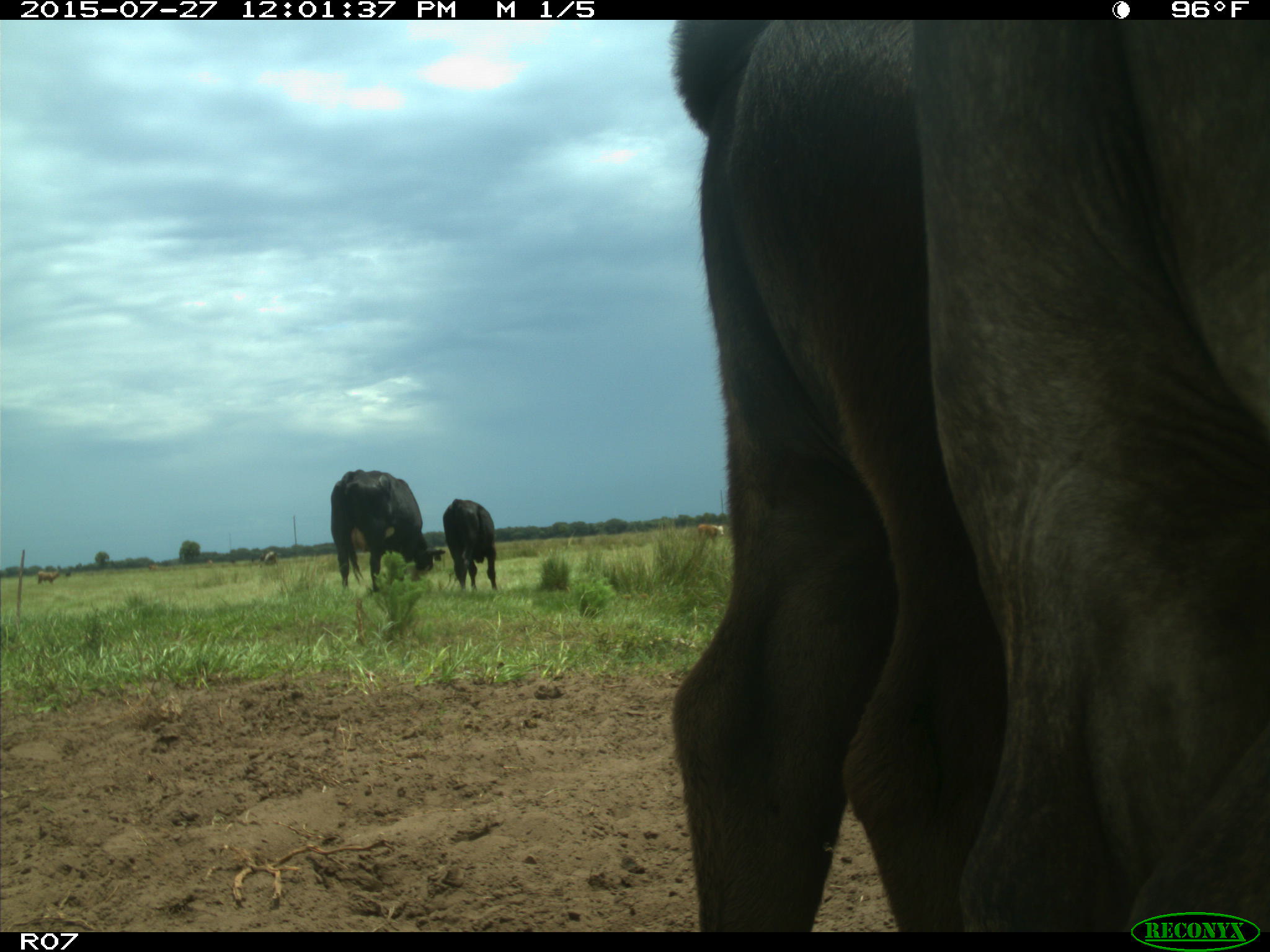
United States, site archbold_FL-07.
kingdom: Animalia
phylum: Chordata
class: Mammalia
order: Artiodactyla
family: Bovidae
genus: Bos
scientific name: Bos taurus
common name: domestic cow